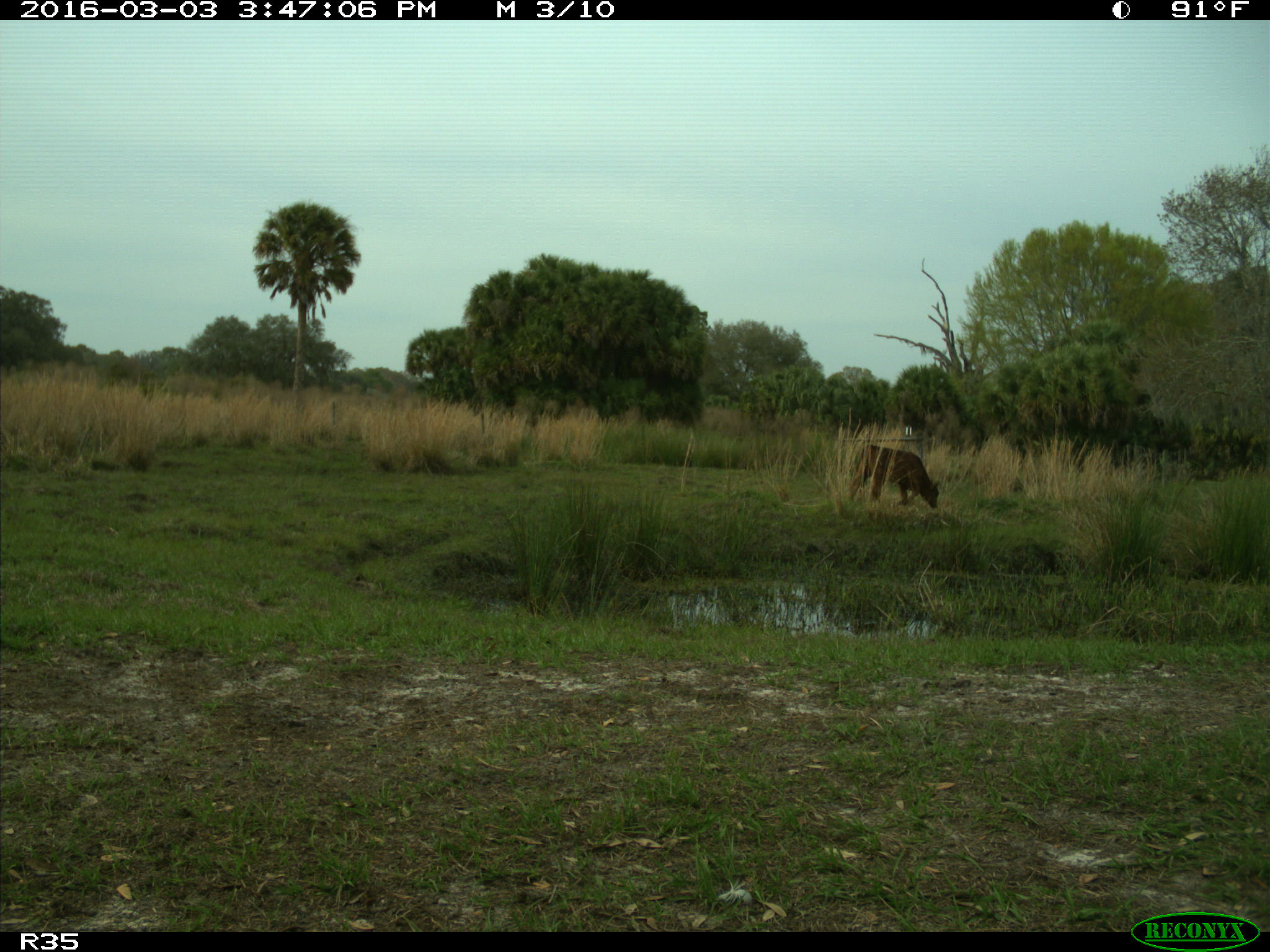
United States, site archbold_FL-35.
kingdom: Animalia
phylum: Chordata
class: Mammalia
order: Artiodactyla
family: Bovidae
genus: Bos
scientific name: Bos taurus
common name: domestic cow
Bos taurus (domestic cow).